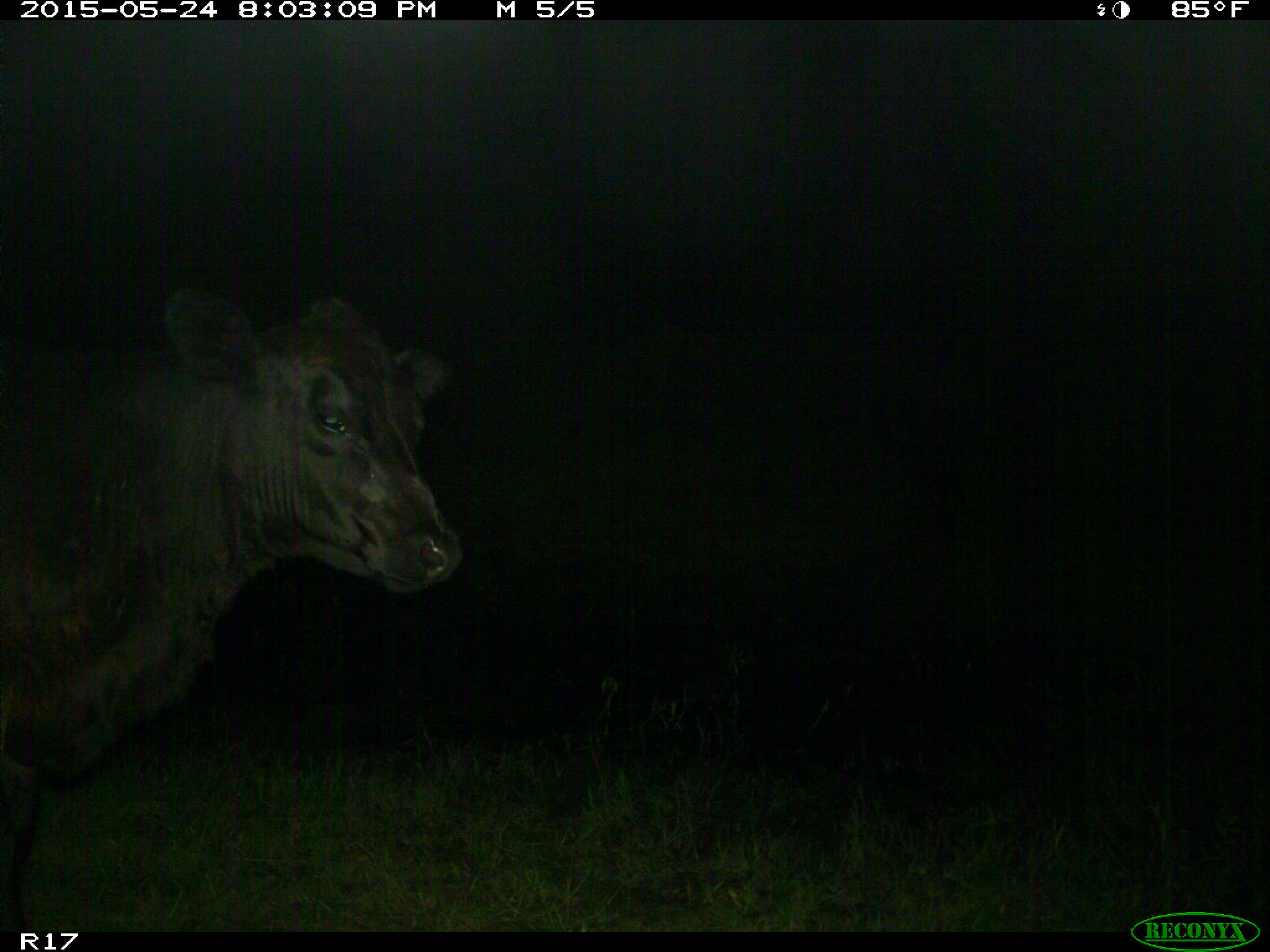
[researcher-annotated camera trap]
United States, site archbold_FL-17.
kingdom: Animalia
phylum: Chordata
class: Mammalia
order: Artiodactyla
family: Bovidae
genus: Bos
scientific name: Bos taurus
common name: domestic cow